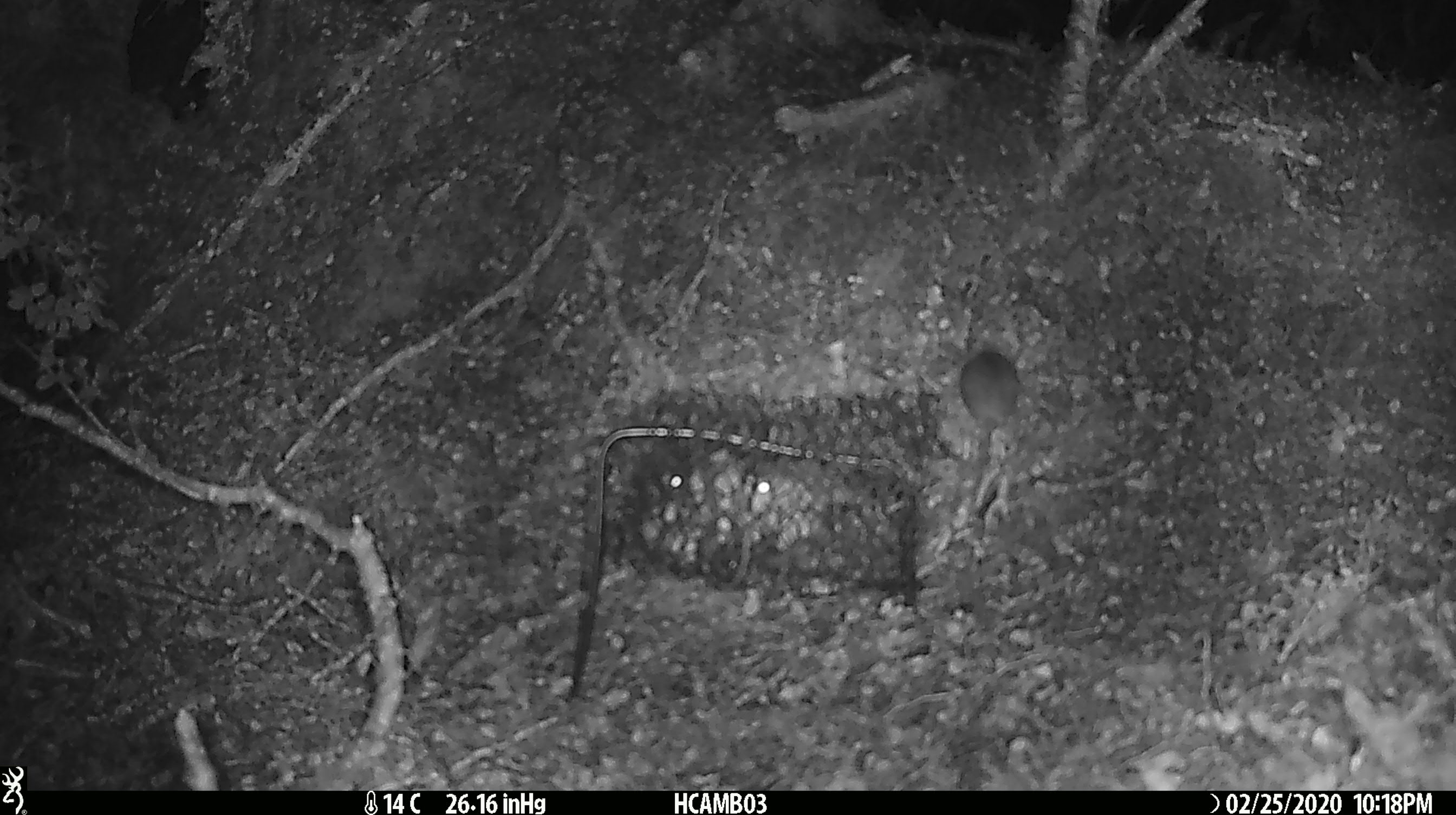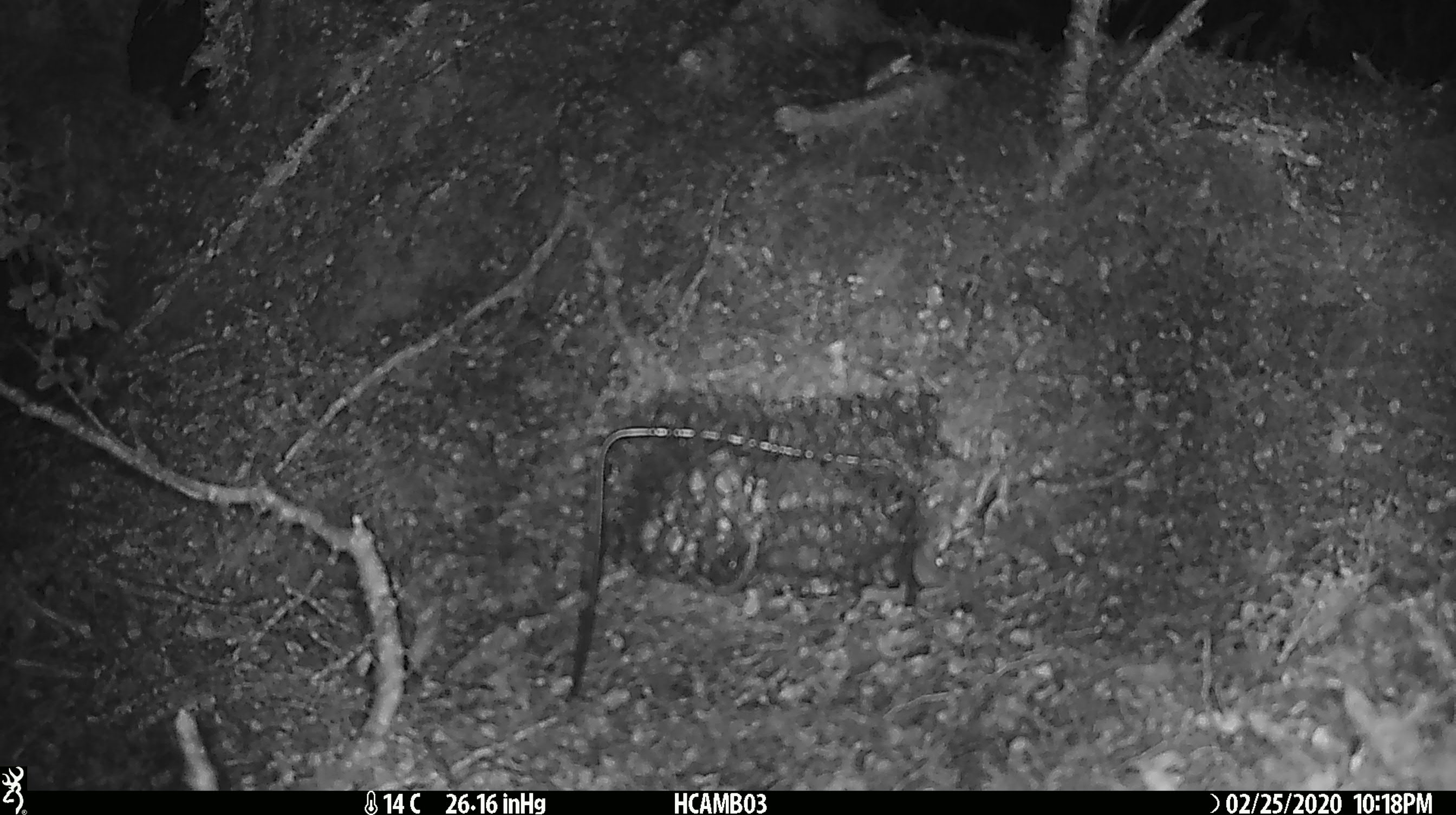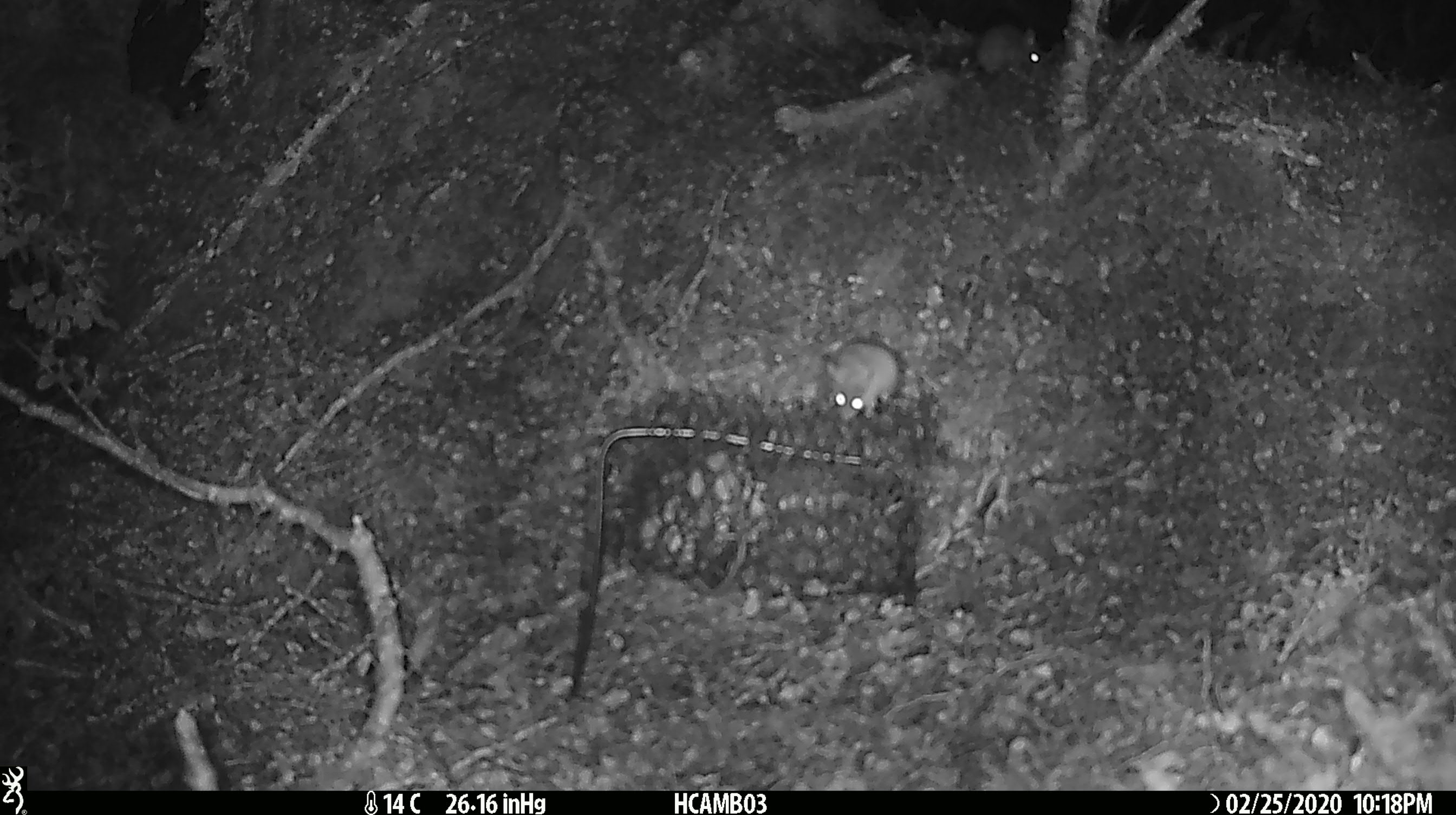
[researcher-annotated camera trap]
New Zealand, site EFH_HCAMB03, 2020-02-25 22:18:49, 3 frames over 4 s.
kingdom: Animalia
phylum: Chordata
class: Mammalia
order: Rodentia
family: Muridae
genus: Mus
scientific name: Mus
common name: mouse